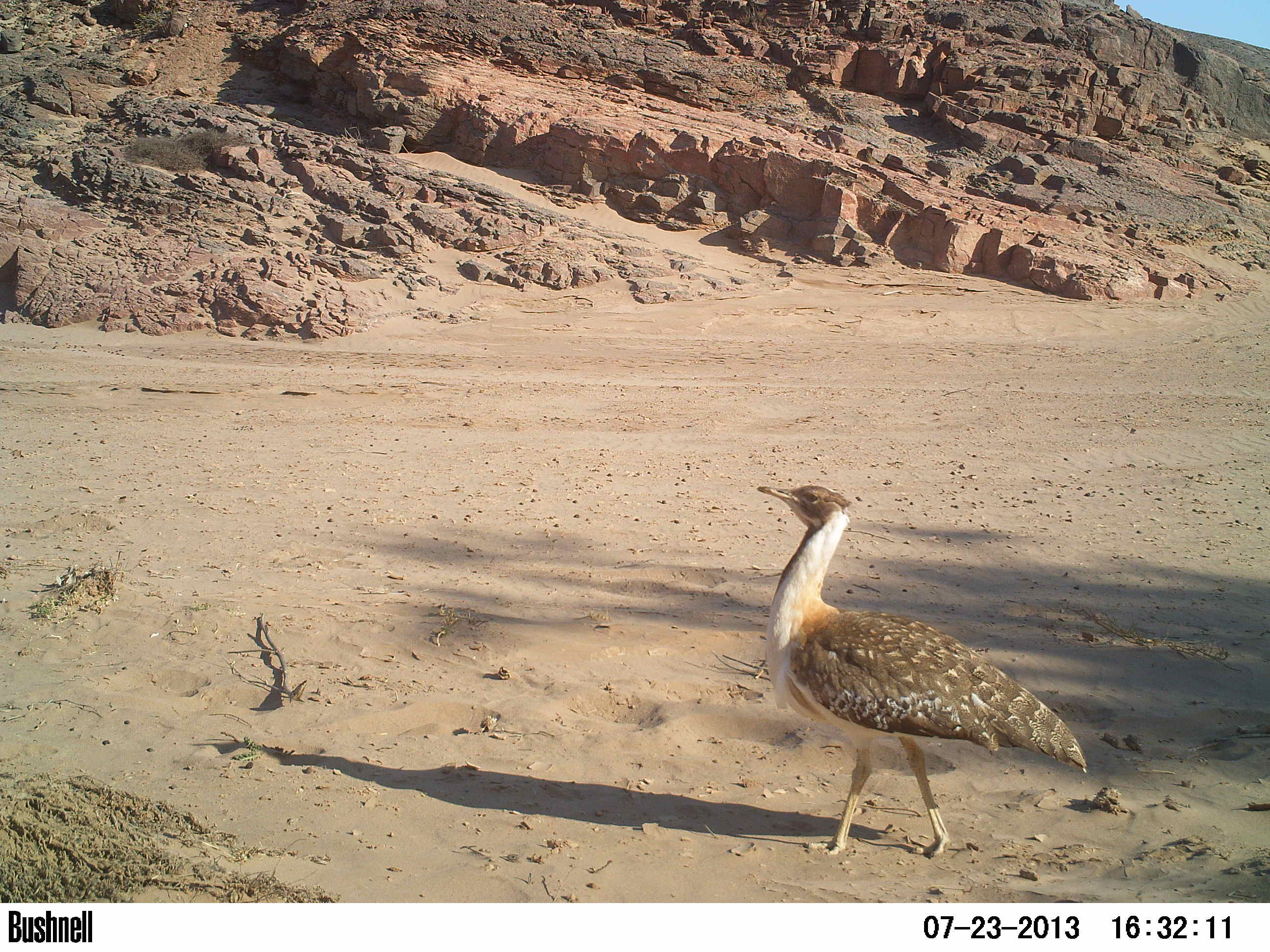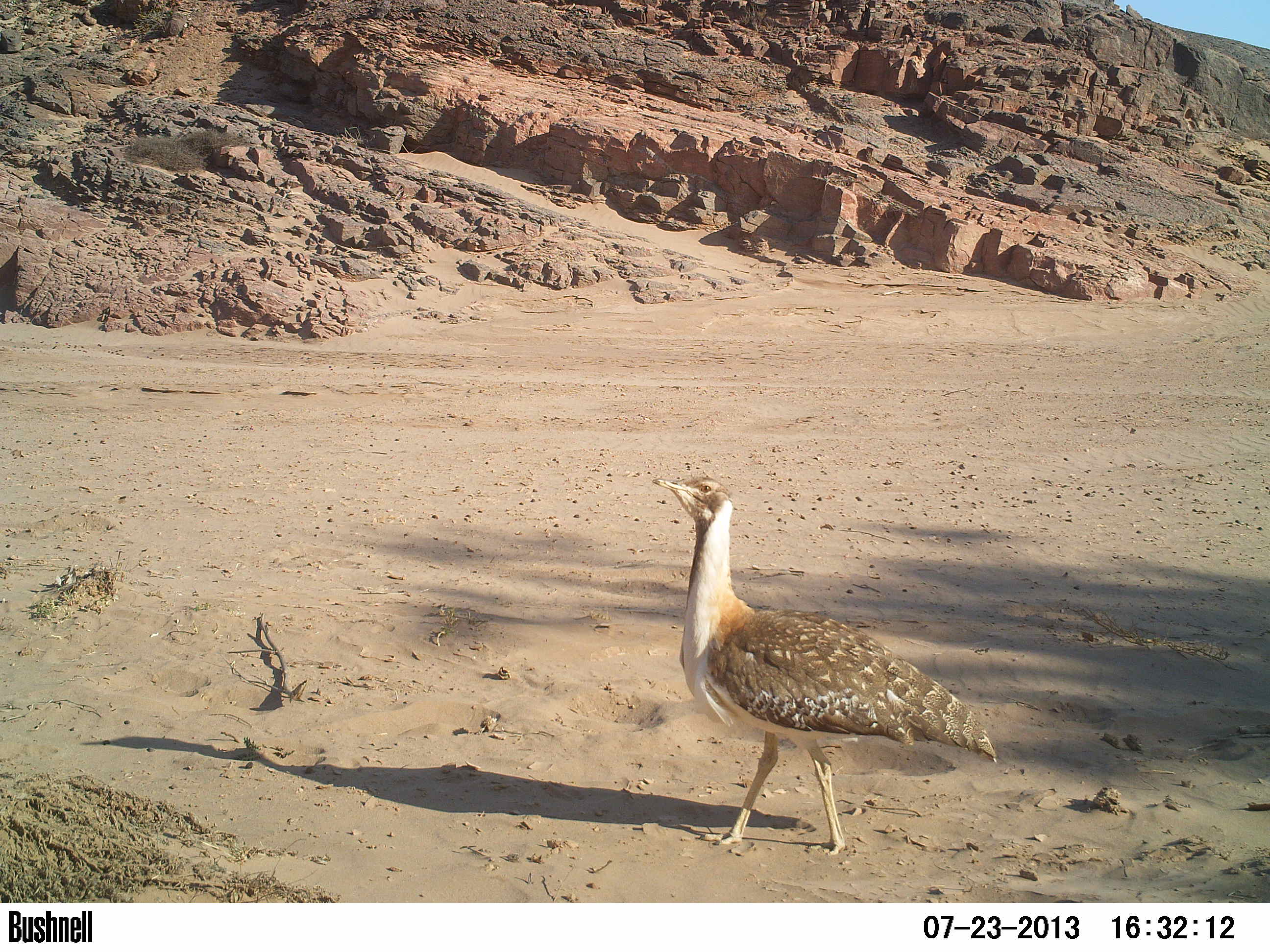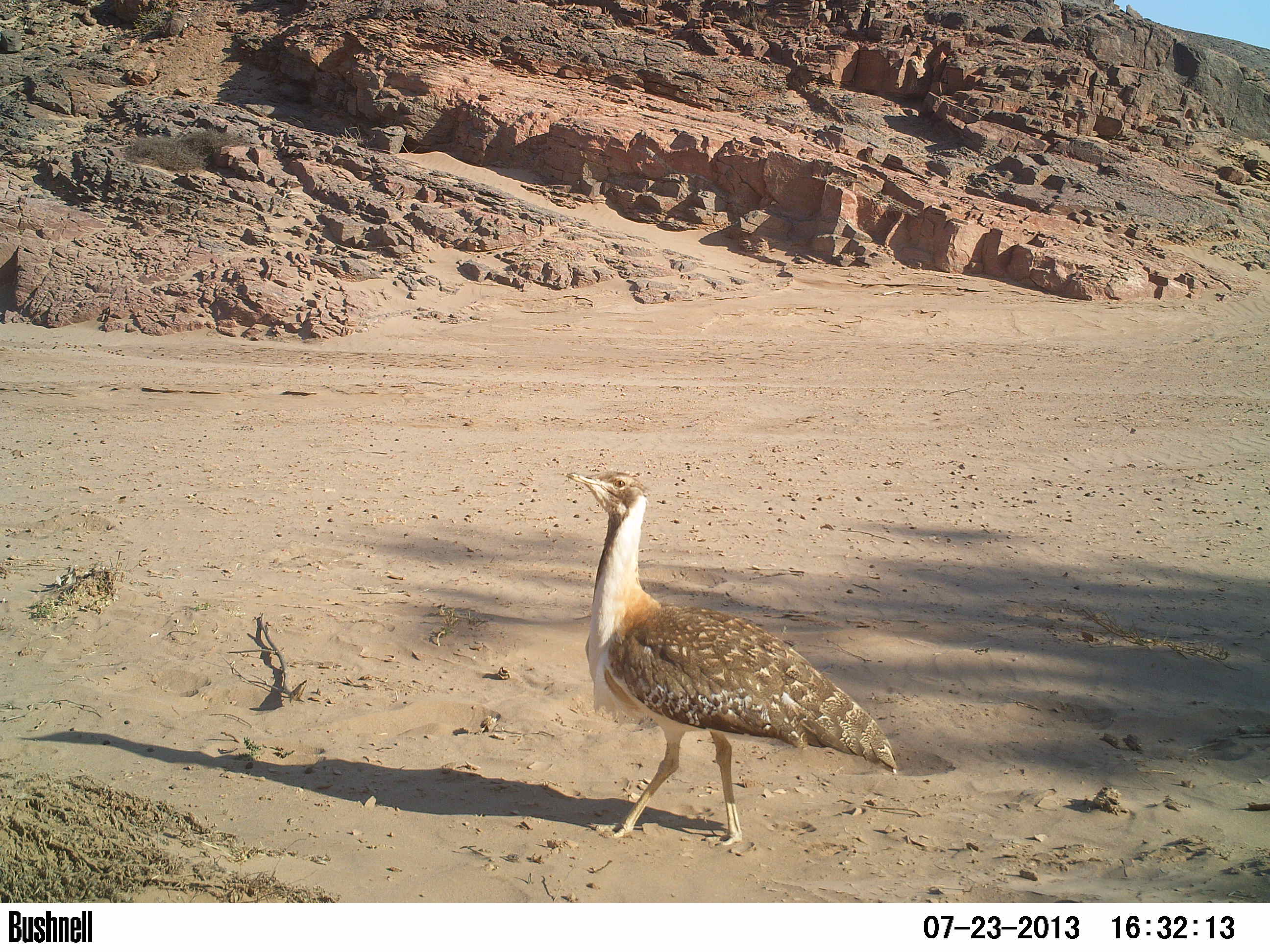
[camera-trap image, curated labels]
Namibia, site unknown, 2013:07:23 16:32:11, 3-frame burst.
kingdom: Animalia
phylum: Chordata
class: Aves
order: Otidiformes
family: Otididae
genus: Neotis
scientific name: Neotis ludwigii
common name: ludwig's bustard